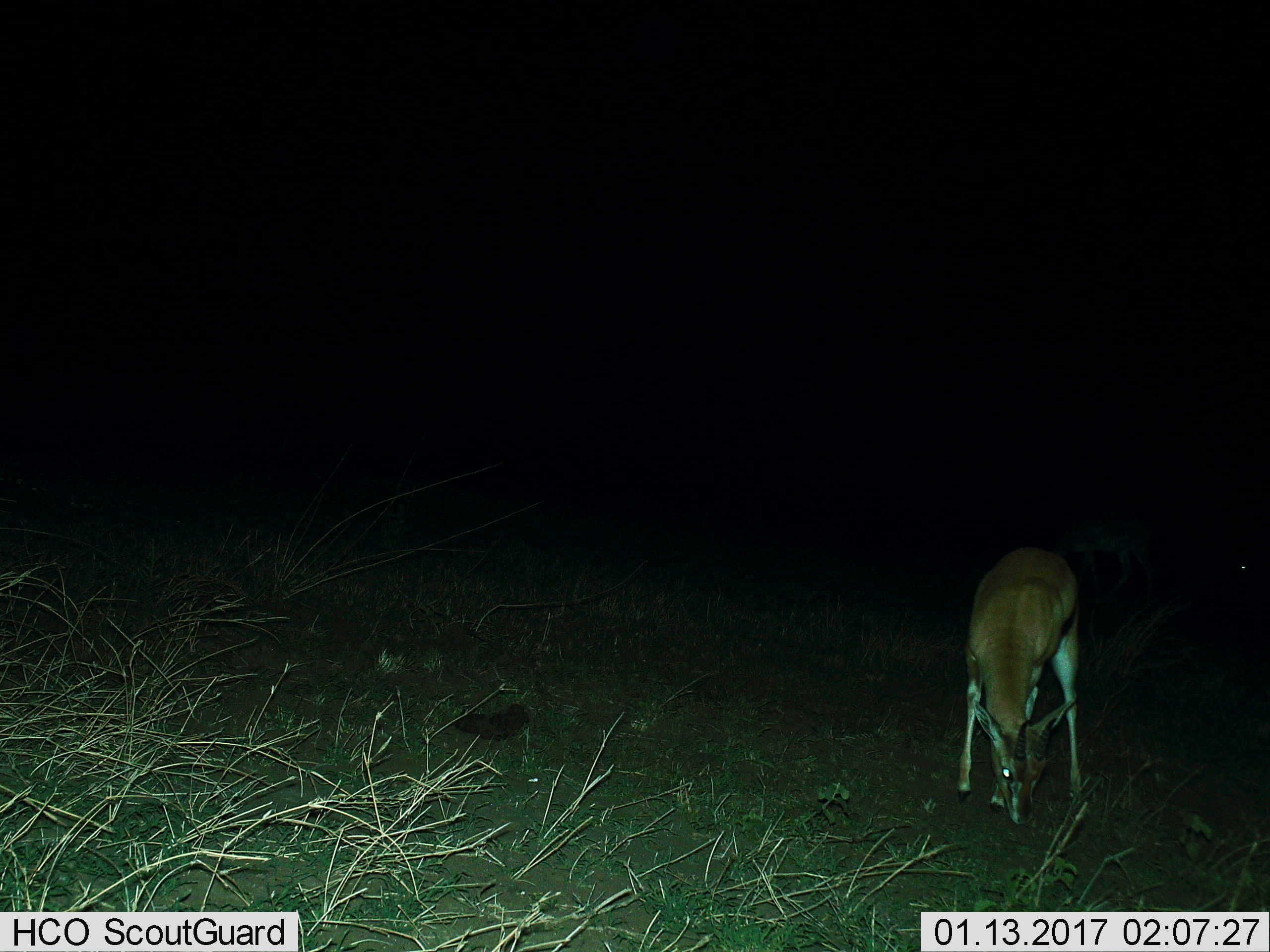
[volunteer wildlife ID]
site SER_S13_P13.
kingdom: Animalia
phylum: Chordata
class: Mammalia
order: Artiodactyla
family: Bovidae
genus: Eudorcas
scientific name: Eudorcas thomsonii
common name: thomson's gazelle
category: gazellethomsons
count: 1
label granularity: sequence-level